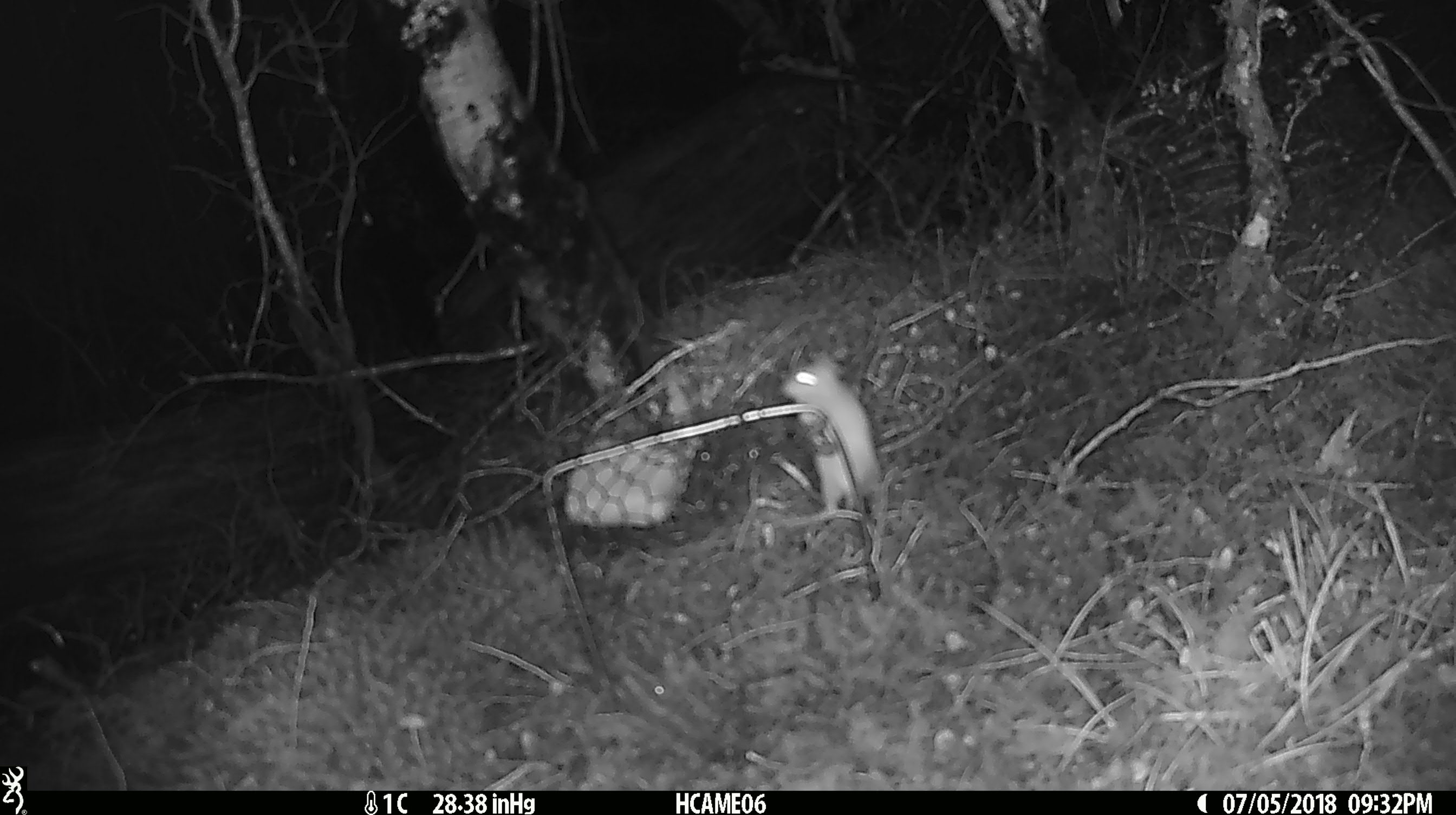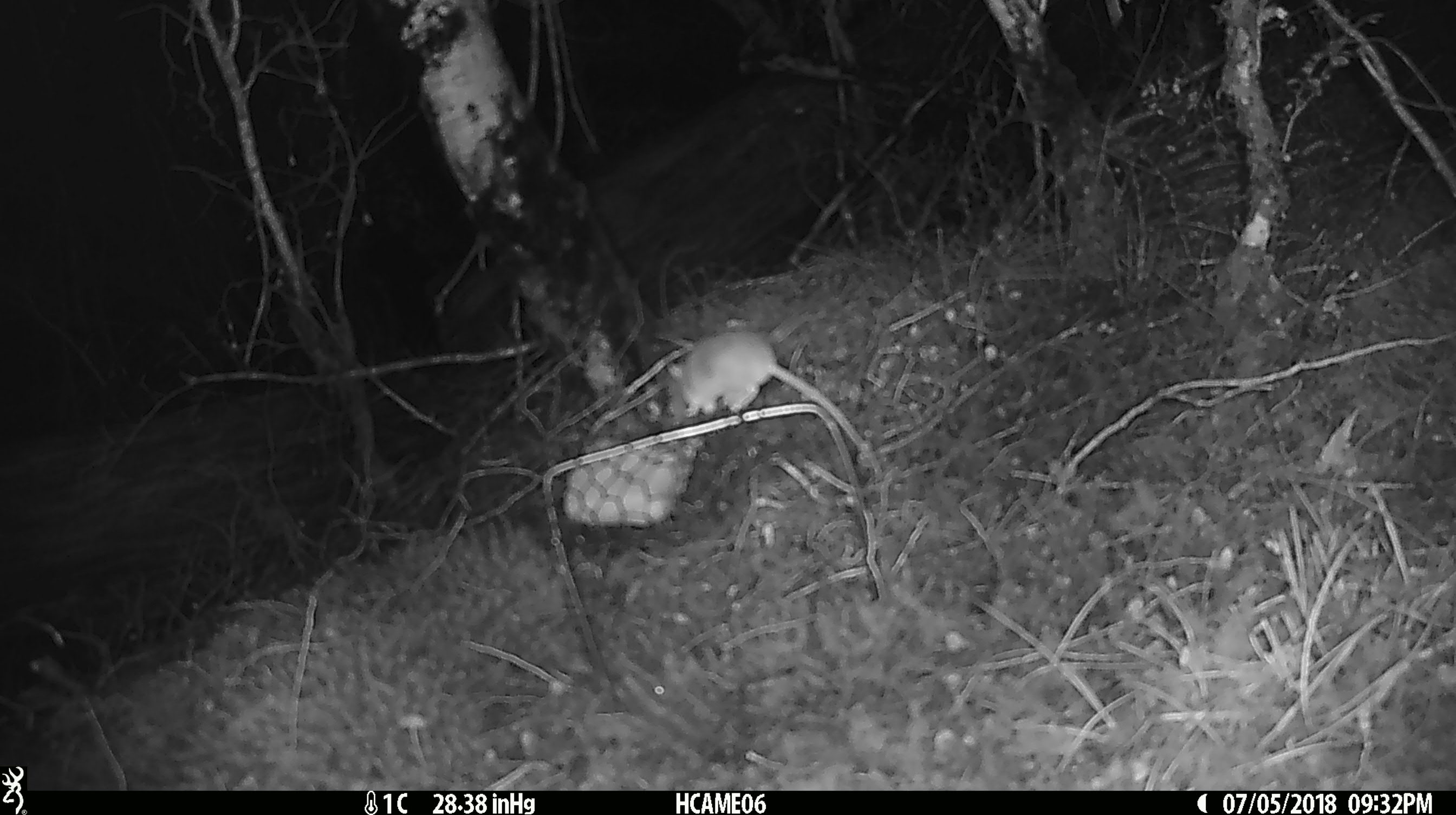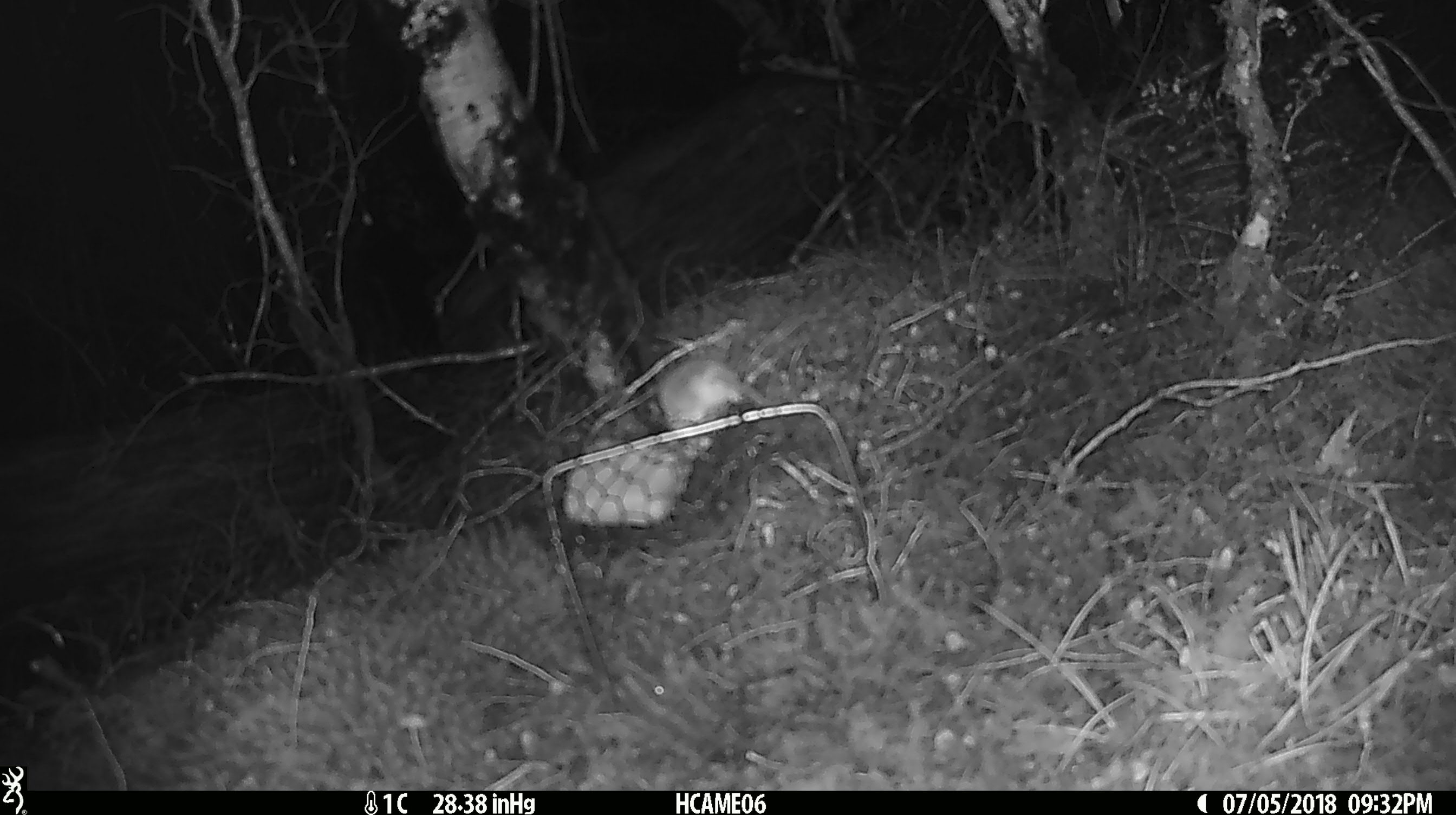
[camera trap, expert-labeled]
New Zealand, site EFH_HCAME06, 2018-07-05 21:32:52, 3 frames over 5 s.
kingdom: Animalia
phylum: Chordata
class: Mammalia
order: Rodentia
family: Muridae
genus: Mus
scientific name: Mus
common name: mouse